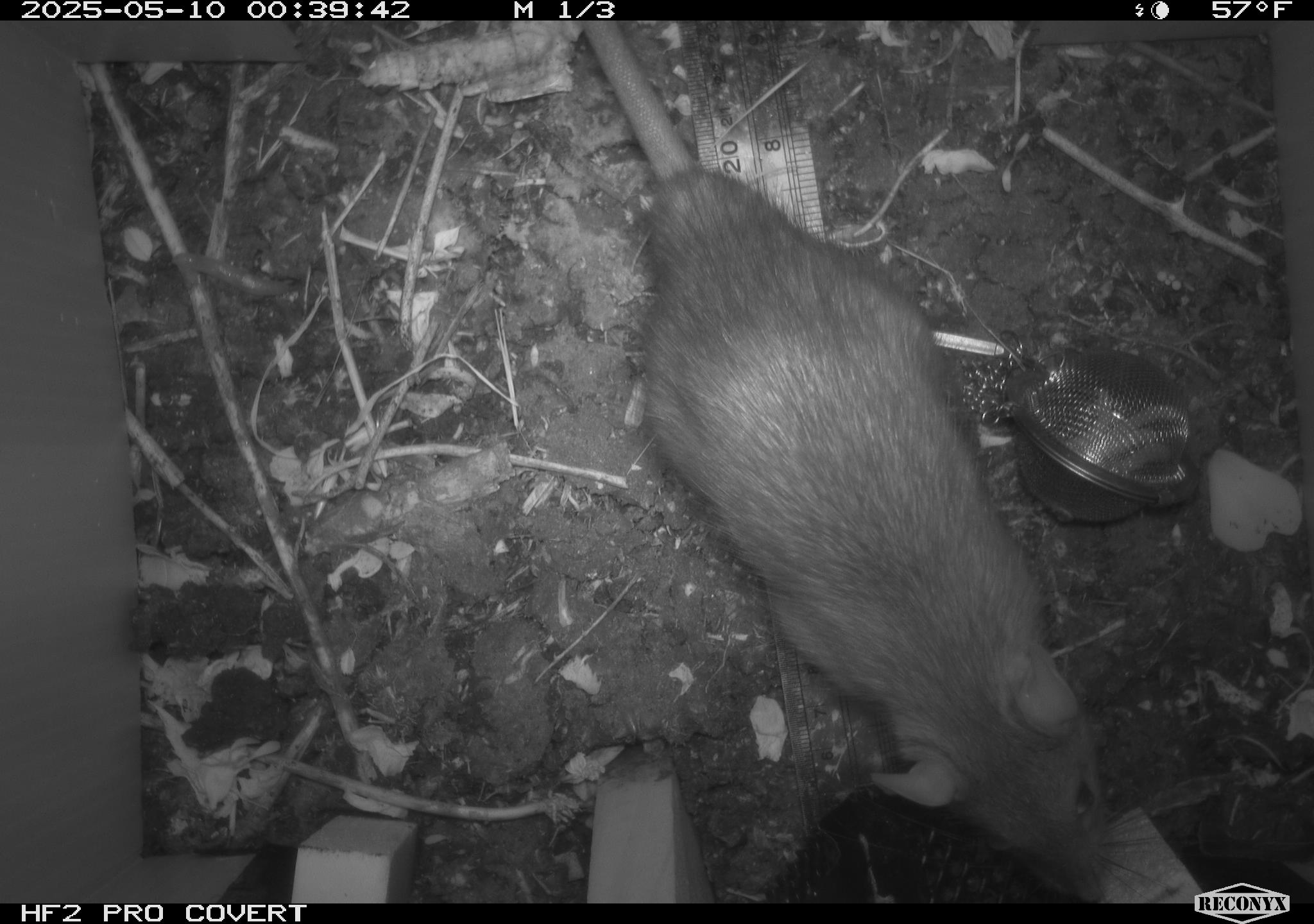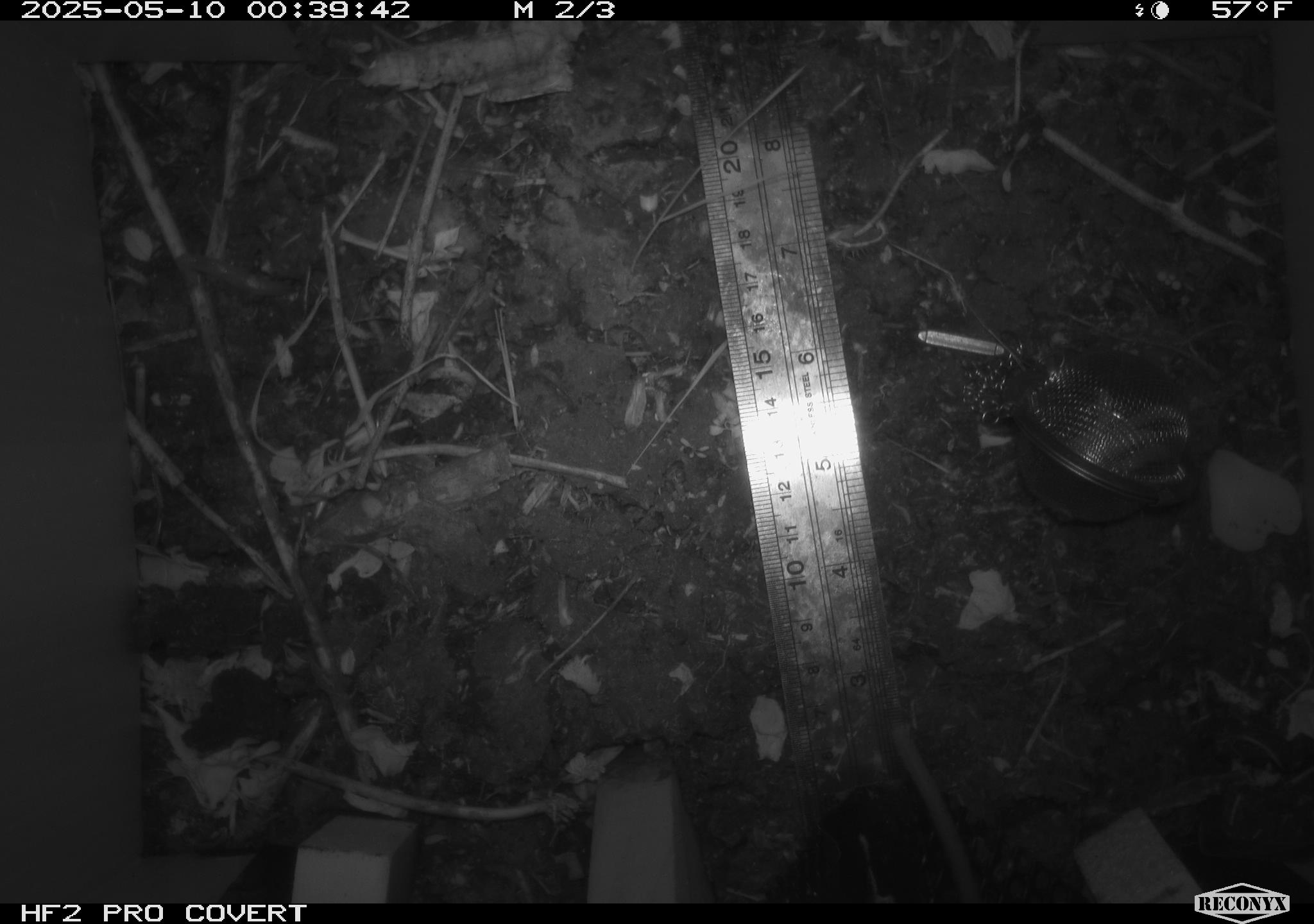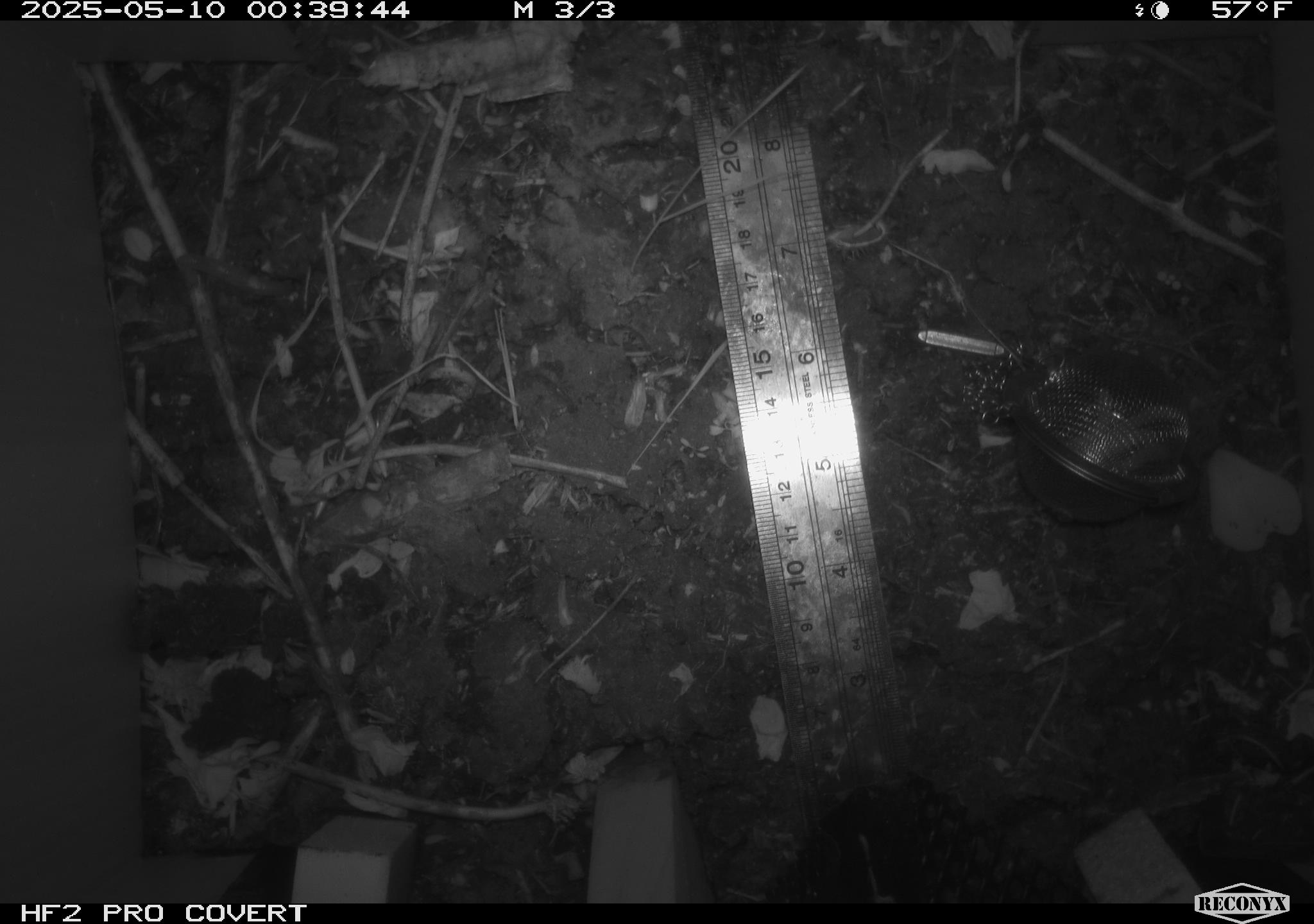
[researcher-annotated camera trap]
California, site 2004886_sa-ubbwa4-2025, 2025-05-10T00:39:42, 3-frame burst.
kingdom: Animalia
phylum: Chordata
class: Mammalia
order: Rodentia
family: Muridae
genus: Rattus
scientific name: Rattus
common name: rat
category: rattus species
Rattus species (rat) (Rattus).